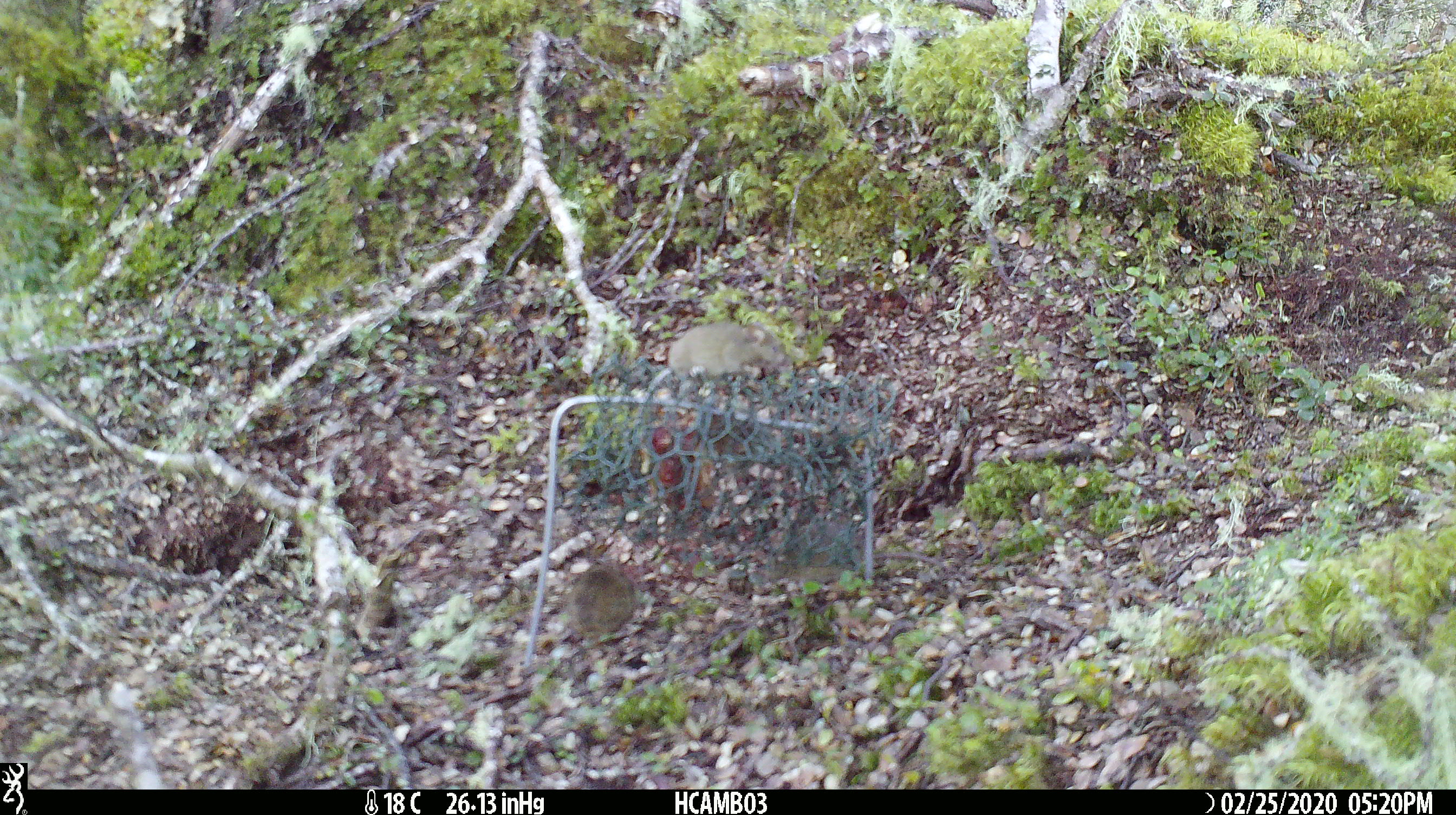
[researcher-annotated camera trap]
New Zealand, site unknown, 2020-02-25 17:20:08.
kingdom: Animalia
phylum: Chordata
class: Mammalia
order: Rodentia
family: Muridae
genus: Mus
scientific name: Mus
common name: mouse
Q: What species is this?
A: Mouse (Mus).